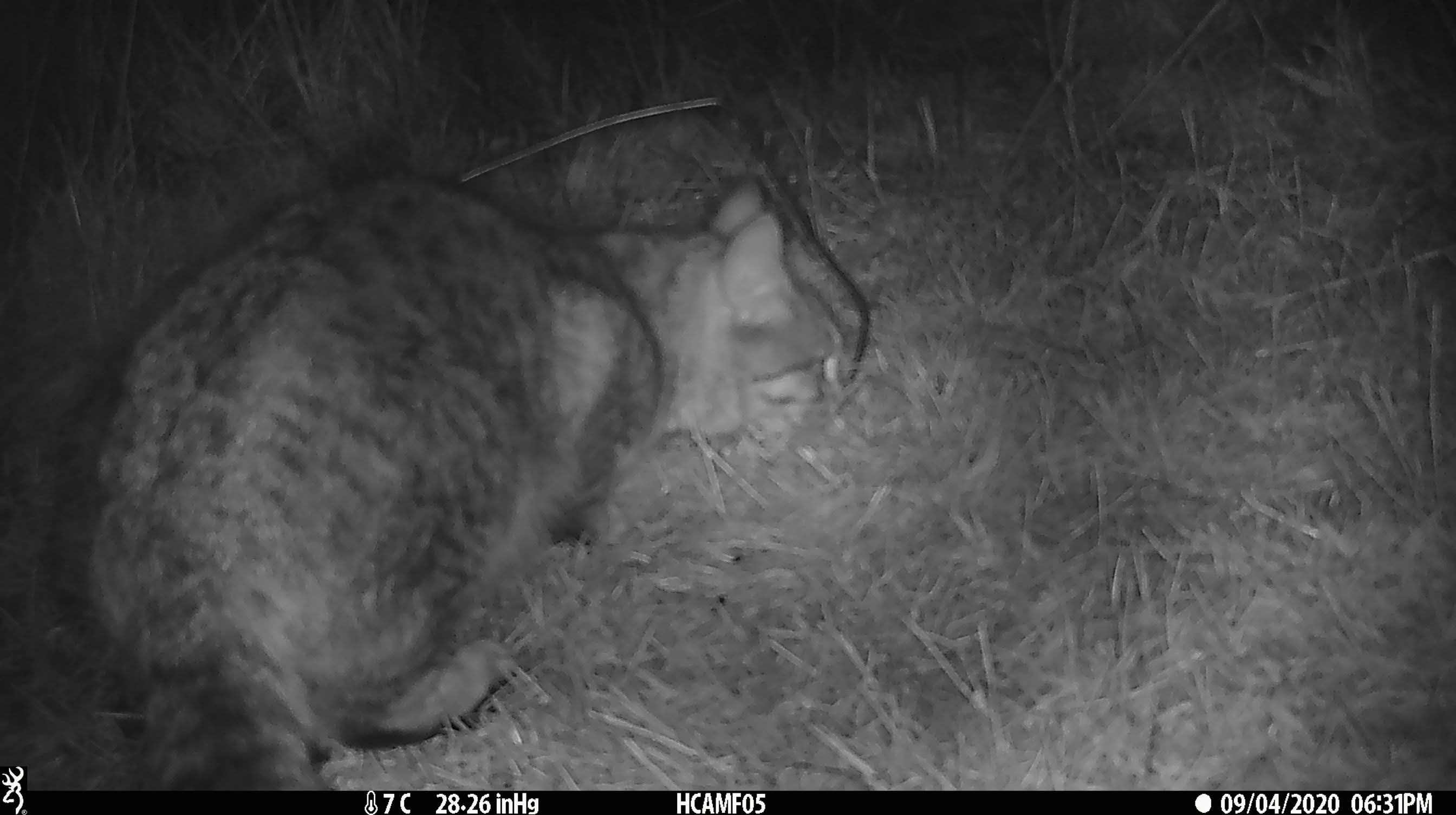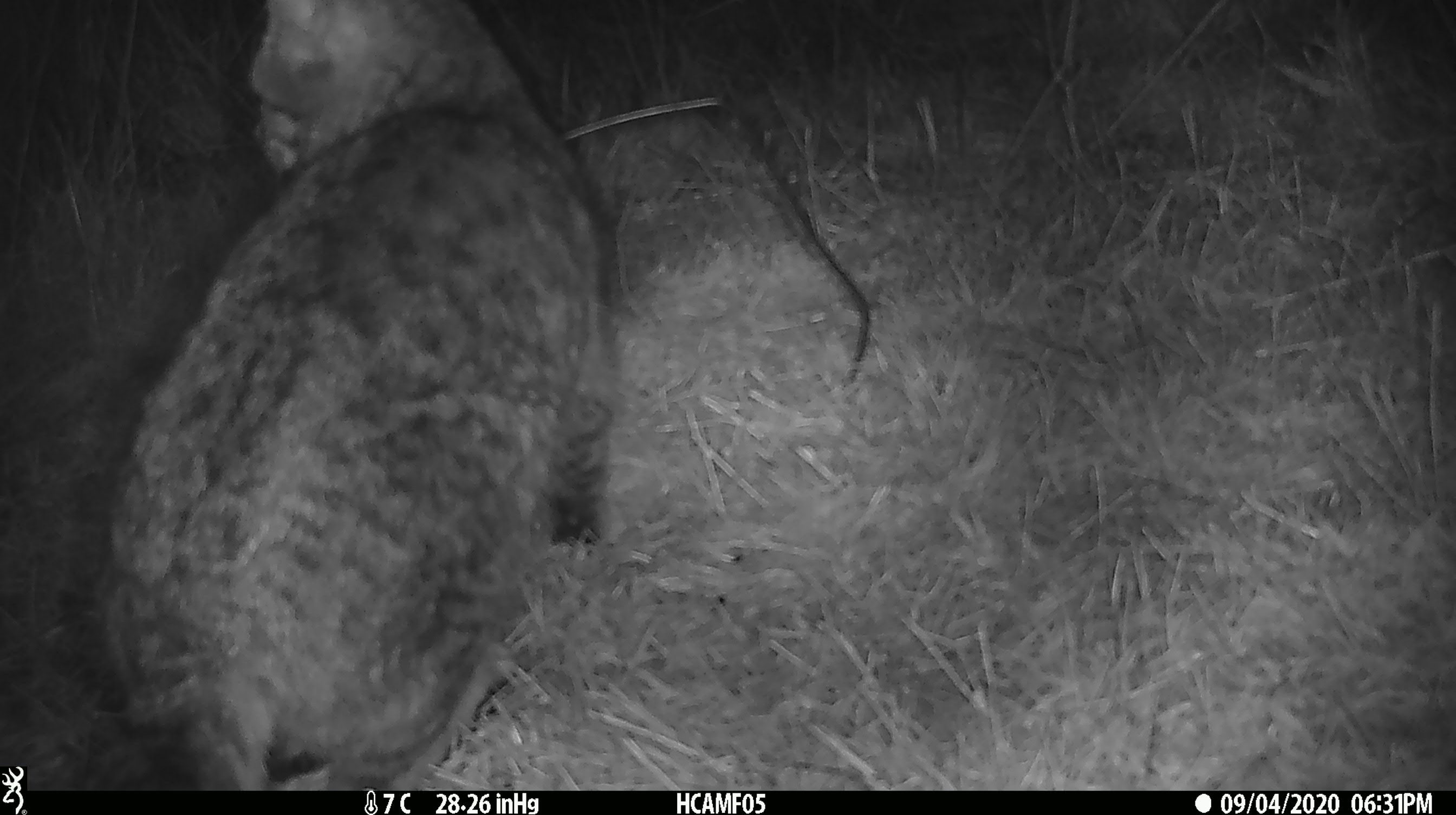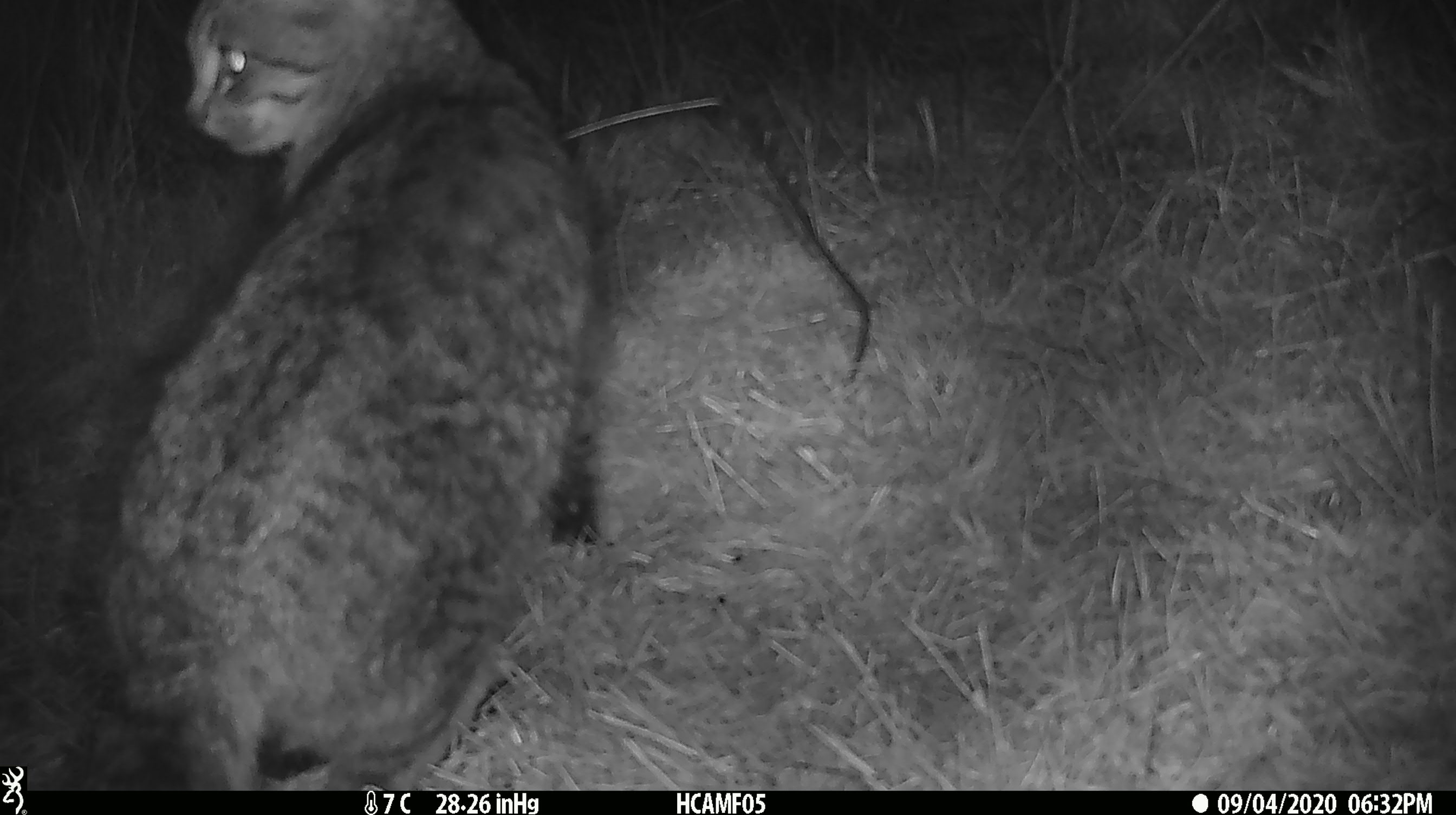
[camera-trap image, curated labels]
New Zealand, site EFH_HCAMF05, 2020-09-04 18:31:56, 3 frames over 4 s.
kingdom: Animalia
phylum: Chordata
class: Mammalia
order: Carnivora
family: Felidae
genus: Felis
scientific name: Felis catus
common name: domestic cat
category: cat